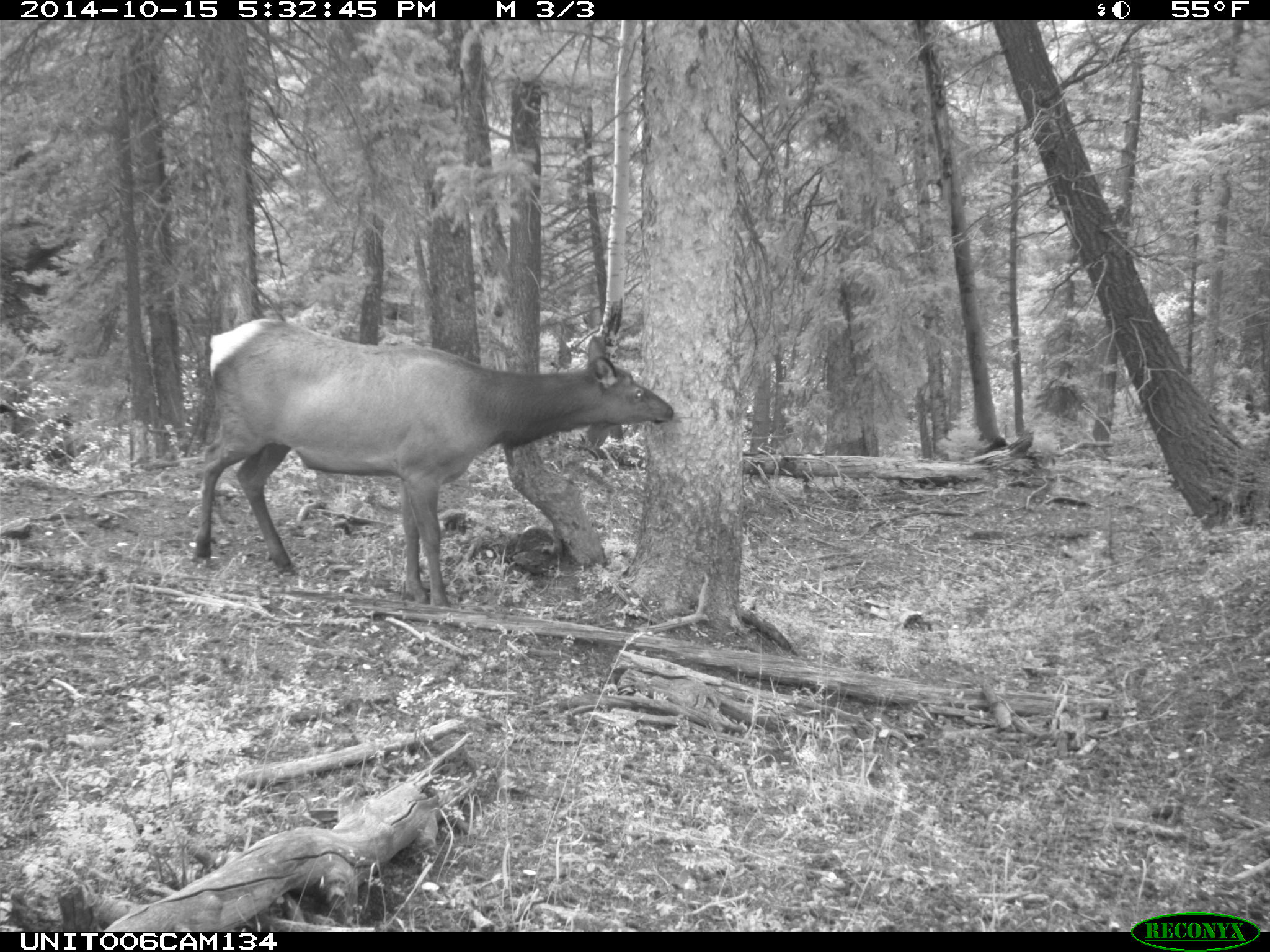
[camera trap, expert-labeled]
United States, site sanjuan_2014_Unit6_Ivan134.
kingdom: Animalia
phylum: Chordata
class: Mammalia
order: Artiodactyla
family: Cervidae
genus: Cervus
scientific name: Cervus elaphus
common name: red deer